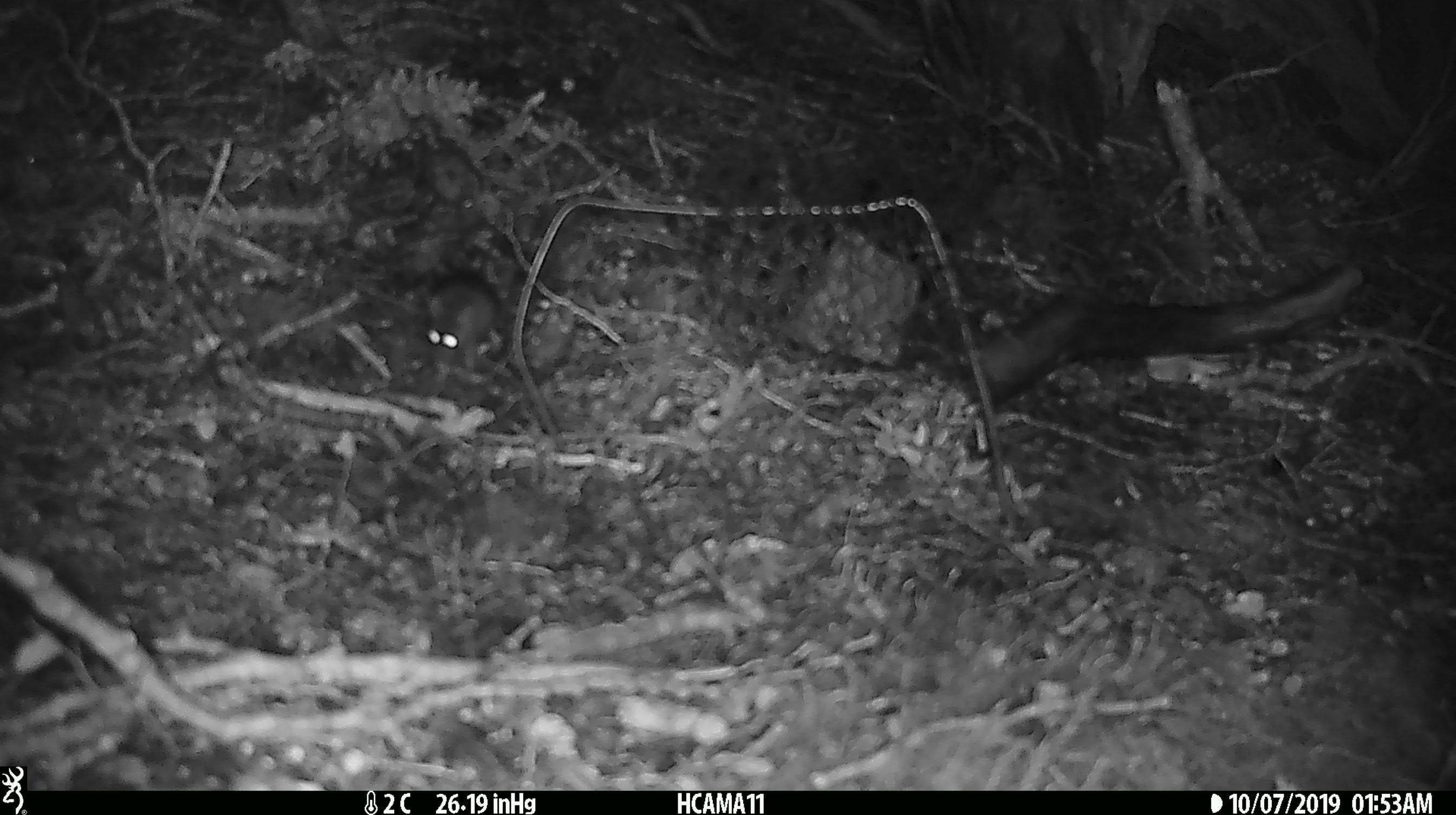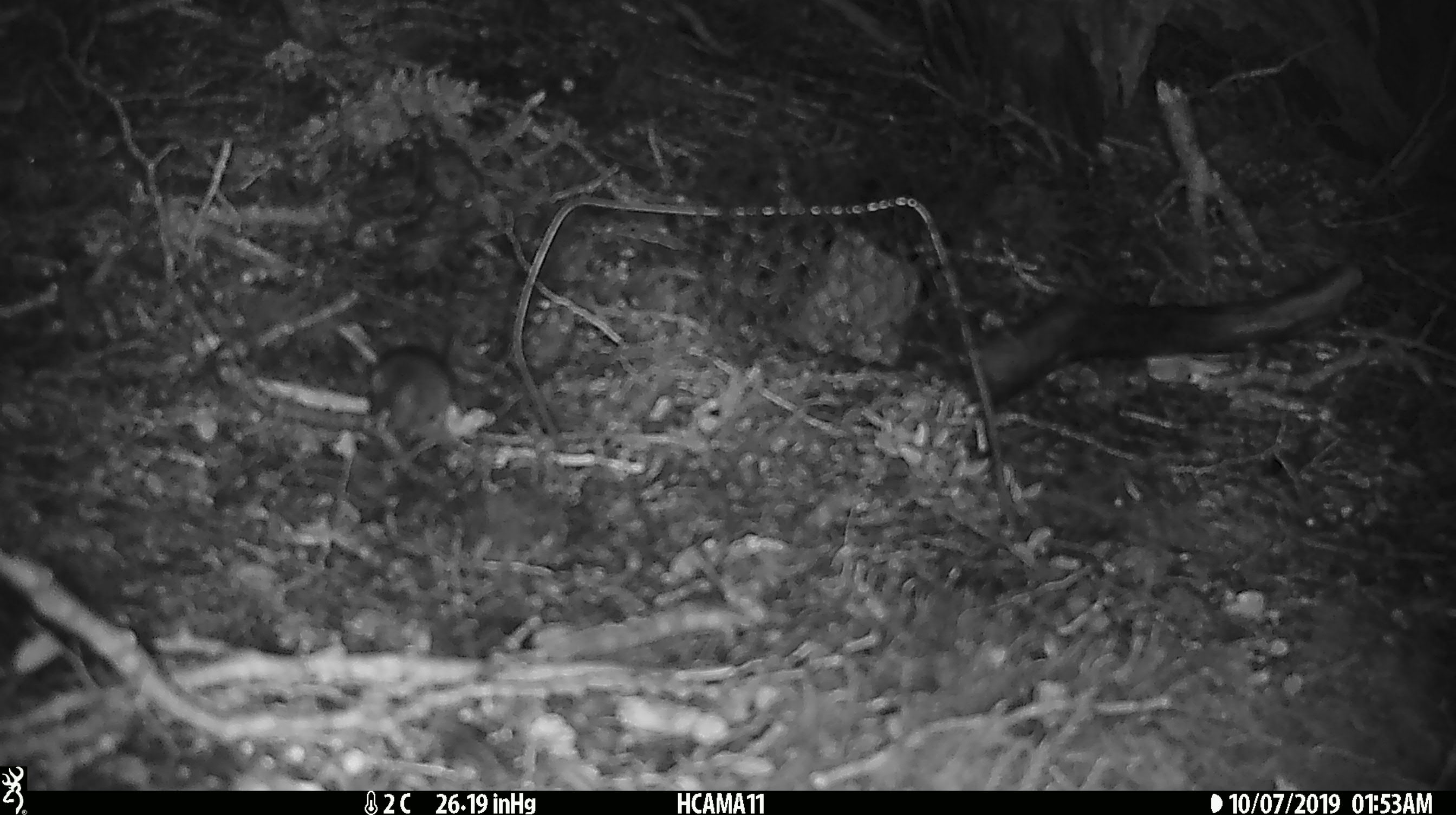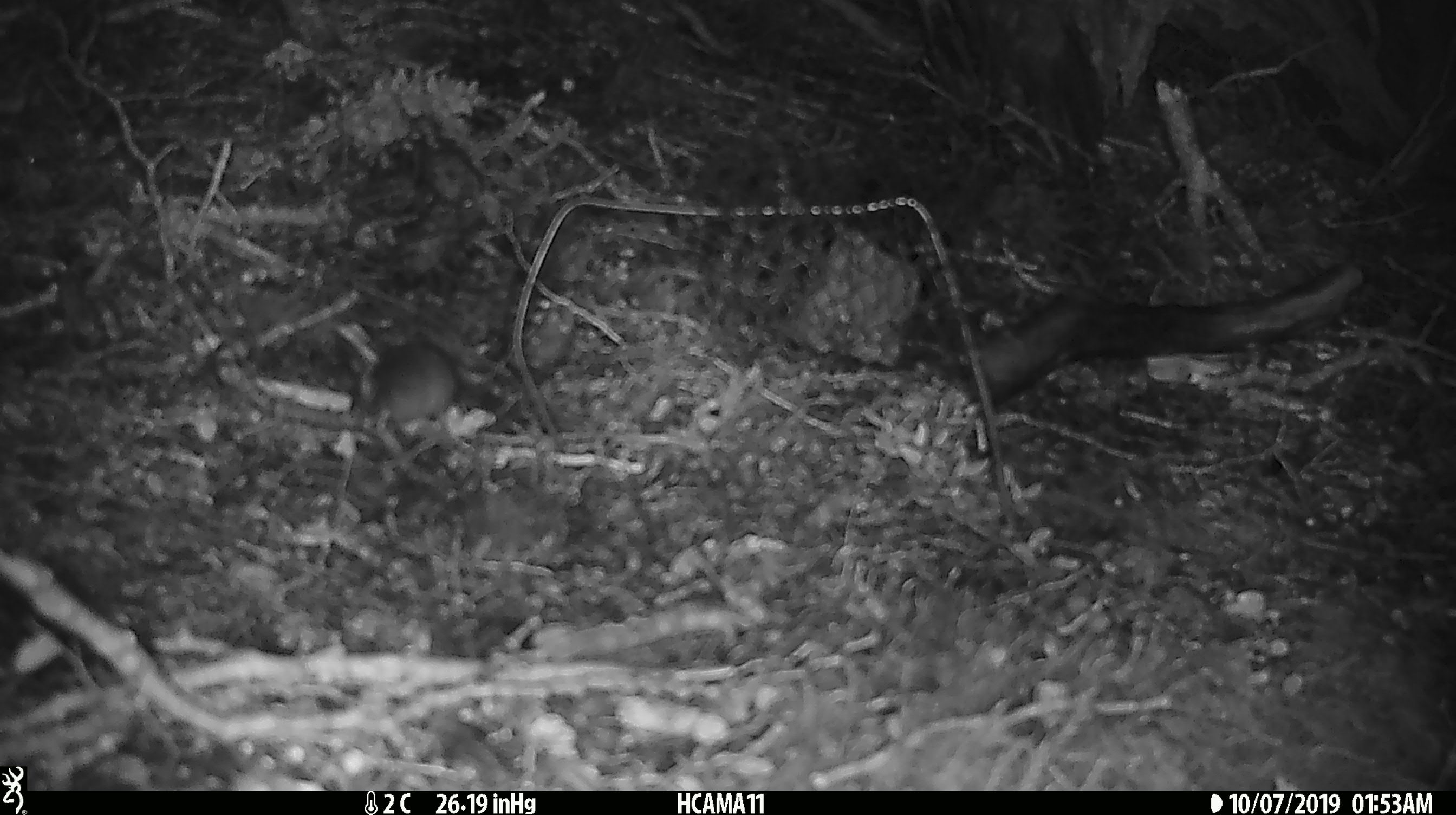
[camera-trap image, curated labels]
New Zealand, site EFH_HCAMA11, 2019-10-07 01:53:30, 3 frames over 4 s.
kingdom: Animalia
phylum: Chordata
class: Mammalia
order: Rodentia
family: Muridae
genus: Mus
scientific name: Mus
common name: mouse